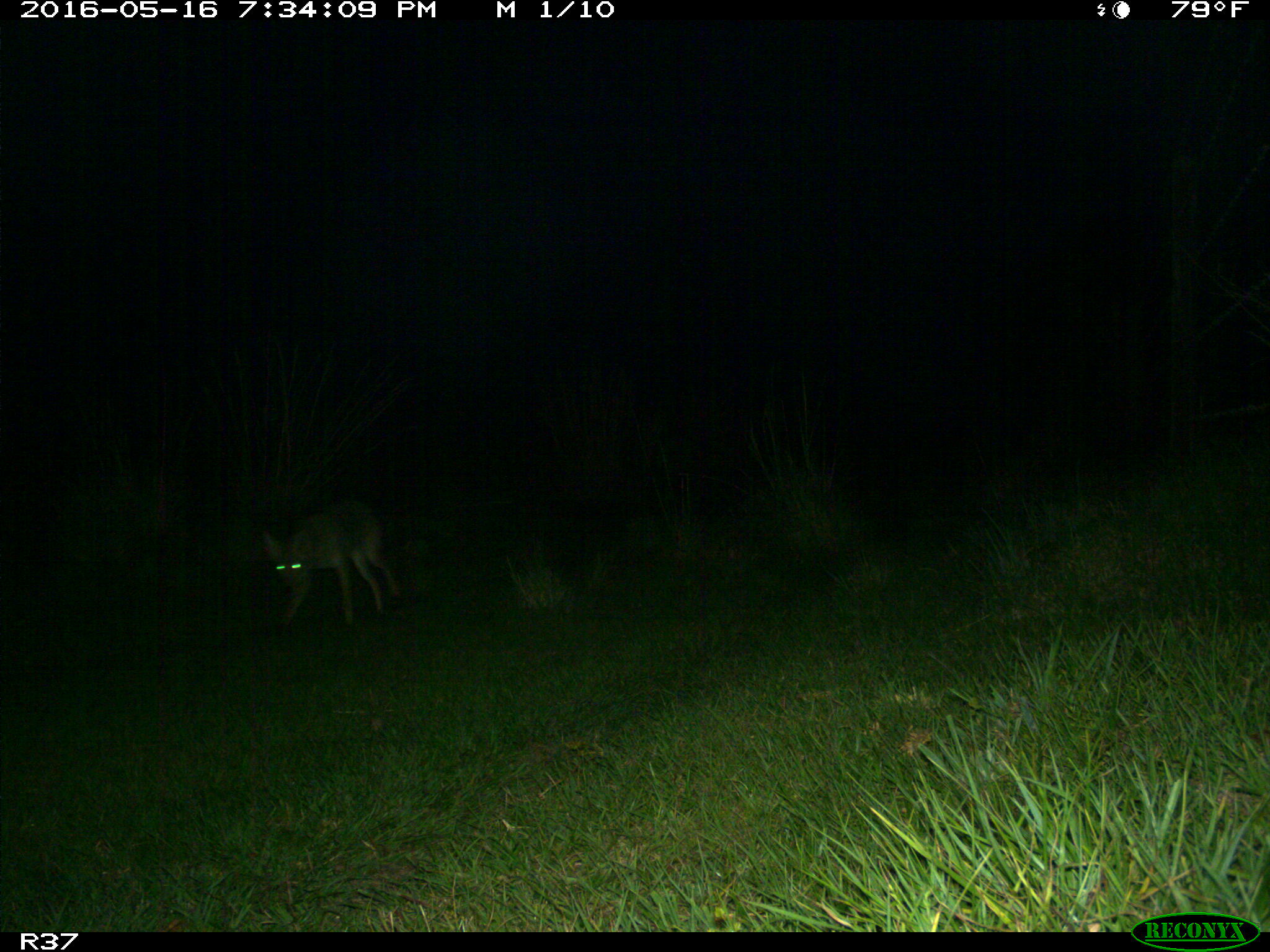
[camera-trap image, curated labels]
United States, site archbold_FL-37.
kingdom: Animalia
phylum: Chordata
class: Mammalia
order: Carnivora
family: Canidae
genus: Canis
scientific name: Canis latrans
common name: coyote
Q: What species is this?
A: Canis latrans (coyote).